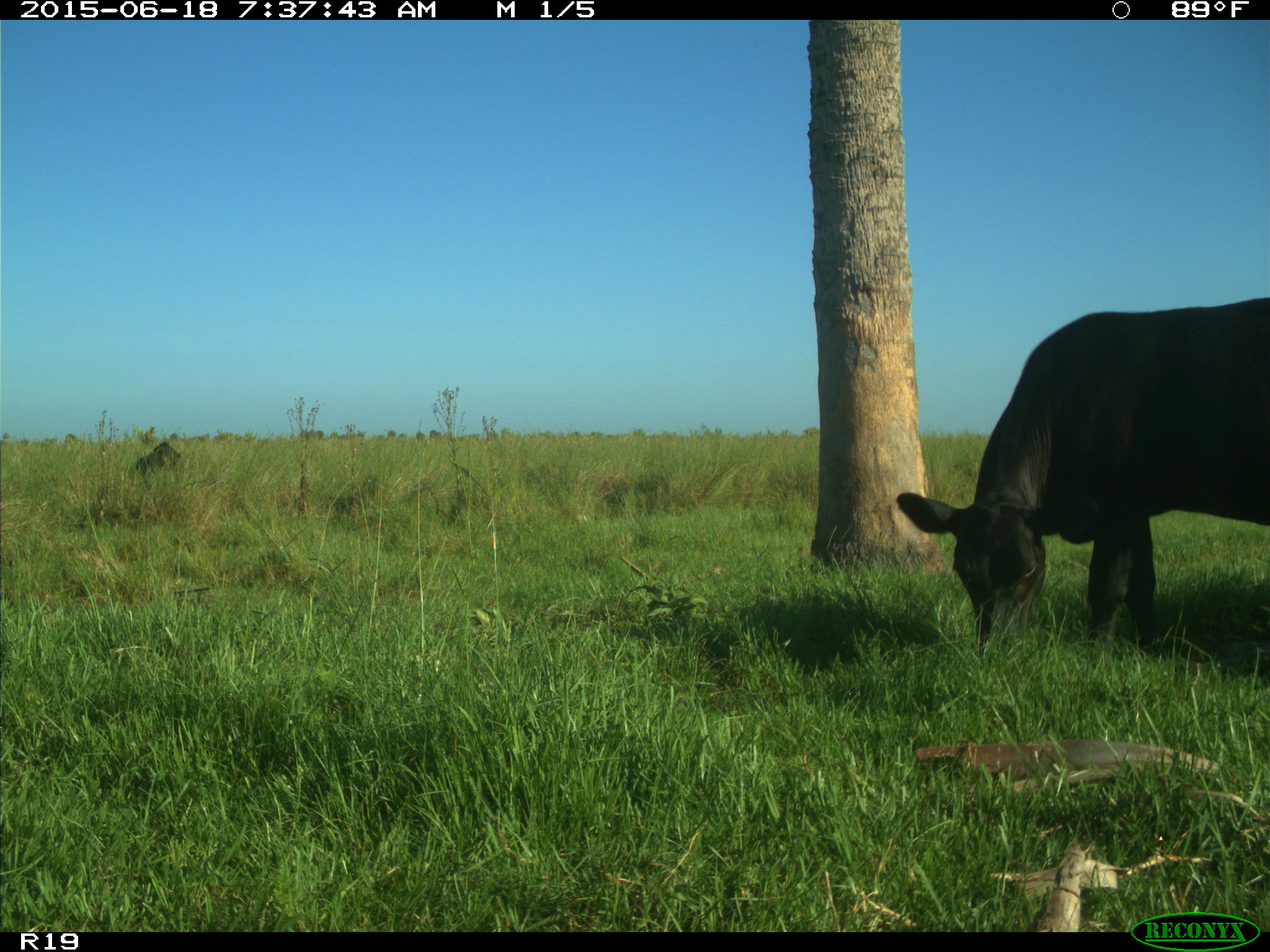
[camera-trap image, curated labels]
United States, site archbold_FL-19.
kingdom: Animalia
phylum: Chordata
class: Mammalia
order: Artiodactyla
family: Bovidae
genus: Bos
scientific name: Bos taurus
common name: domestic cow